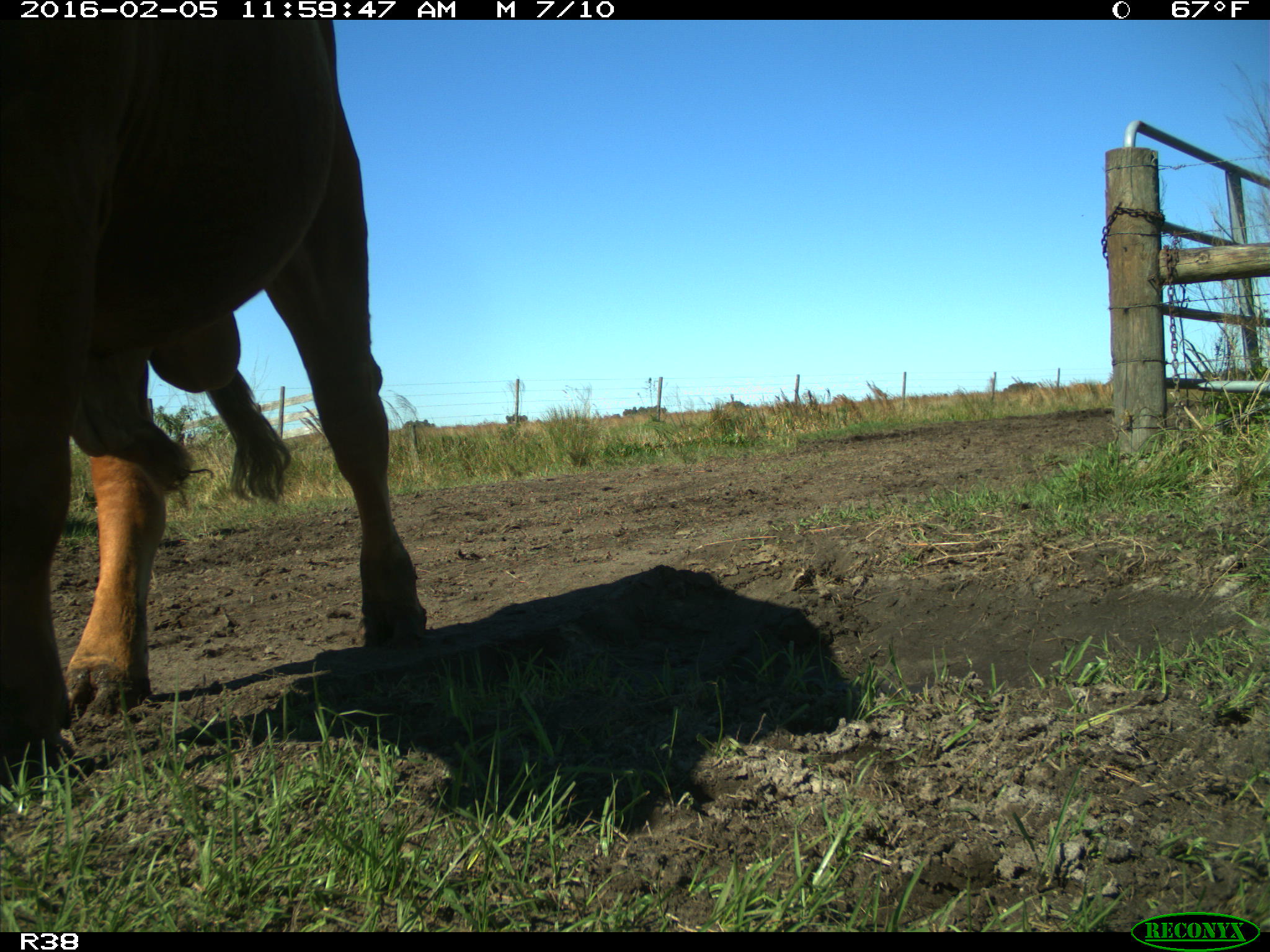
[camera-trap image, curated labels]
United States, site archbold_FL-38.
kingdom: Animalia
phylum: Chordata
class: Mammalia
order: Artiodactyla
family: Bovidae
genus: Bos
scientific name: Bos taurus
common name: domestic cow